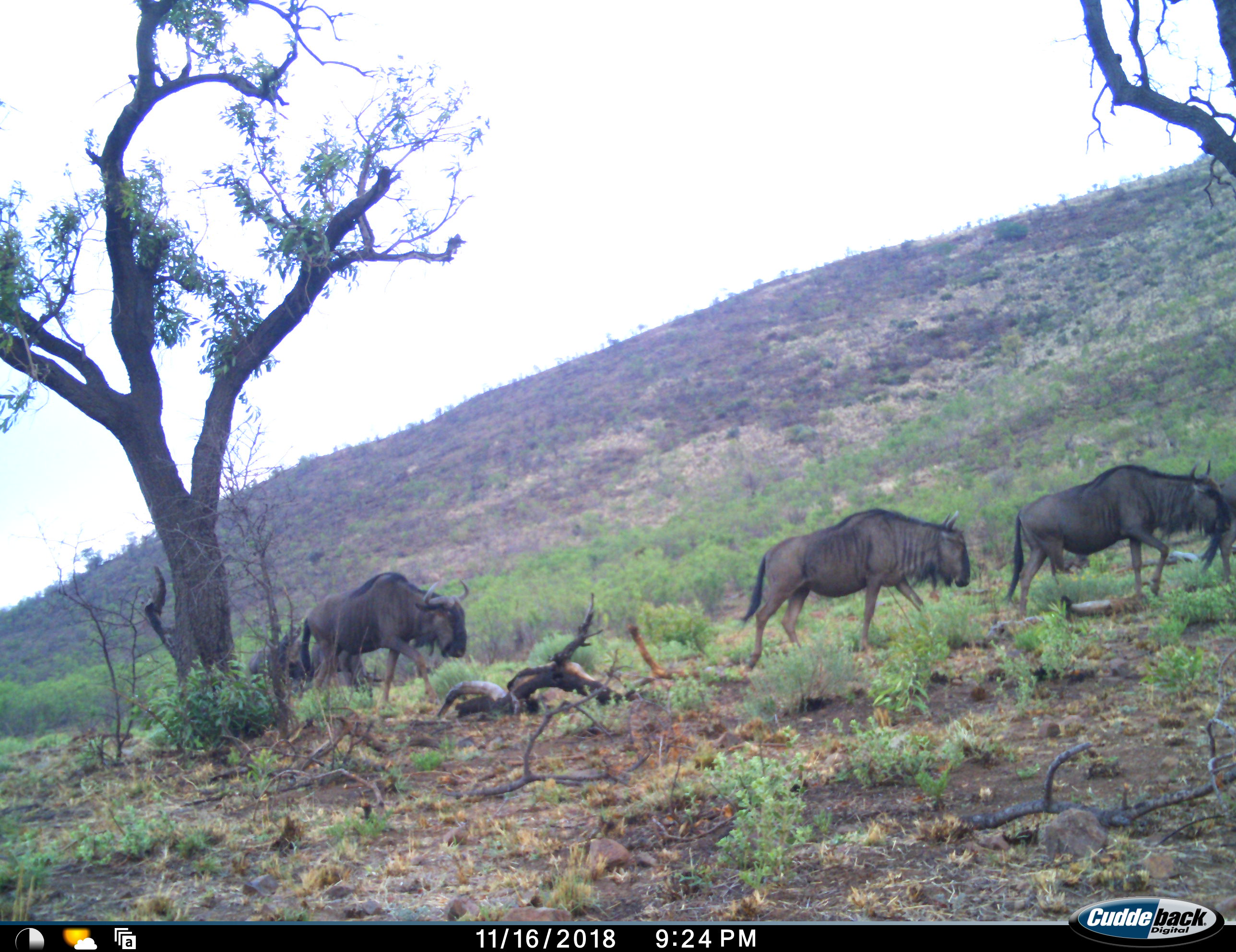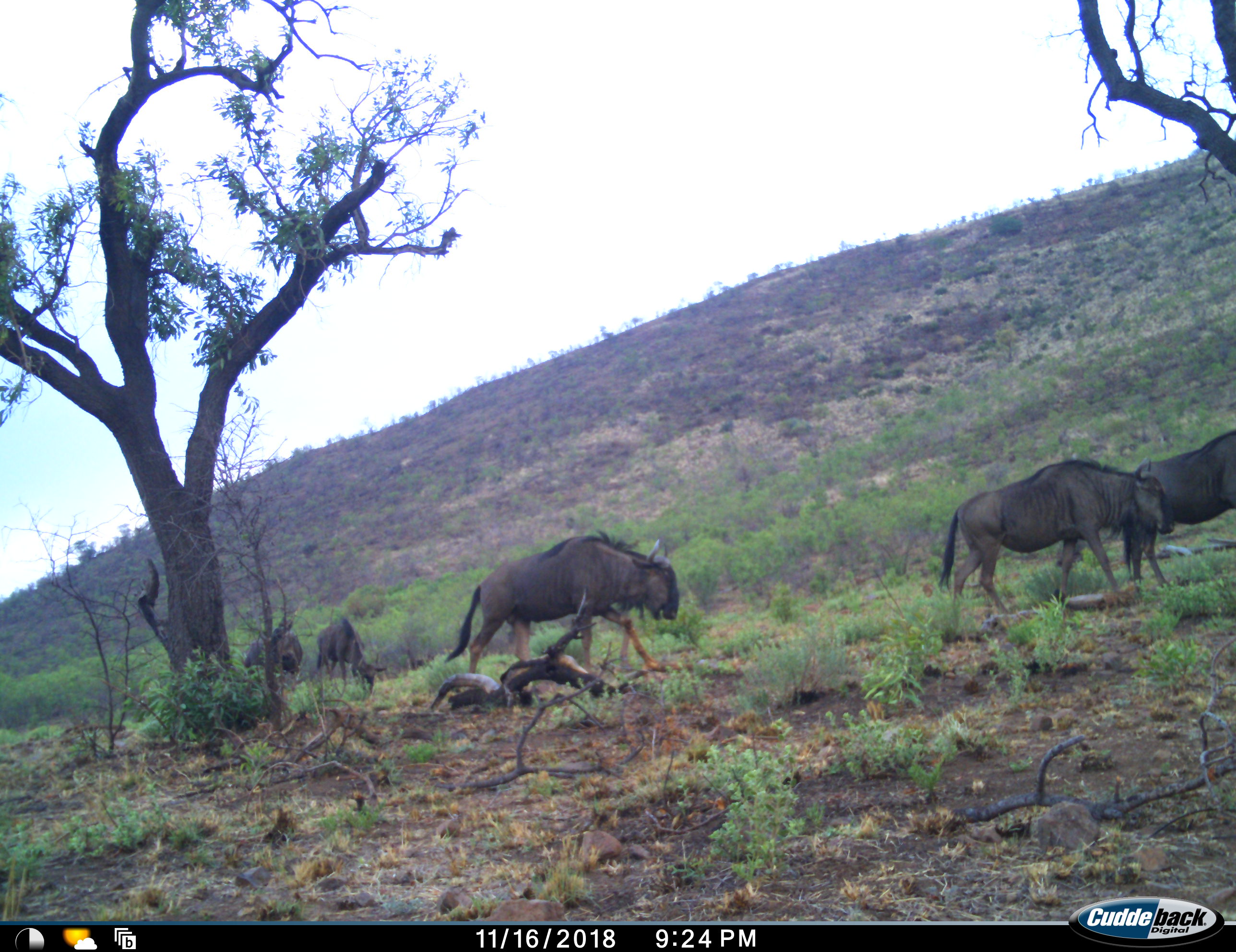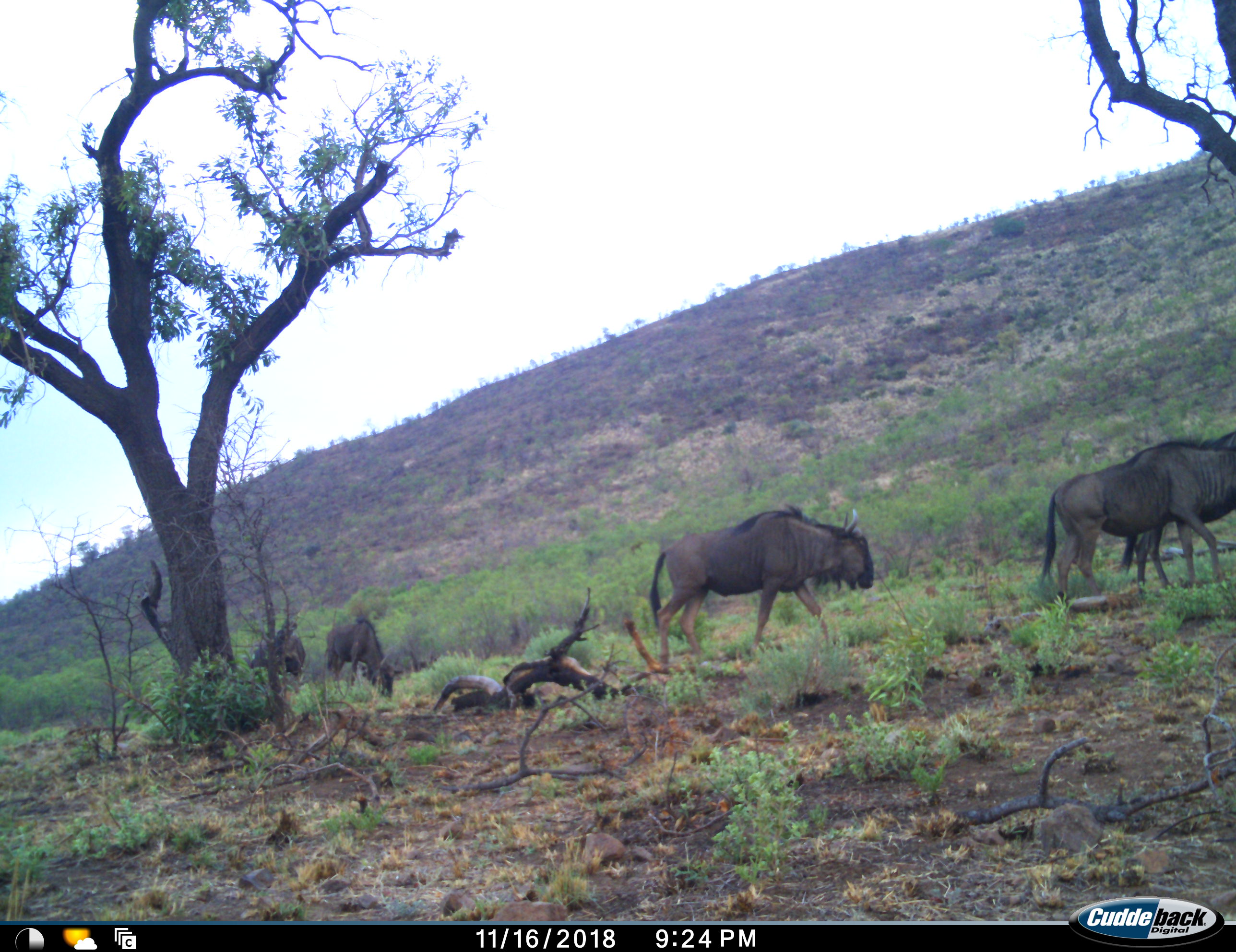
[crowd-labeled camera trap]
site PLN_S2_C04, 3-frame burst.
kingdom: Animalia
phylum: Chordata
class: Mammalia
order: Artiodactyla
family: Bovidae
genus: Connochaetes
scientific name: Connochaetes taurinus taurinus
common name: blue wildebeest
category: wildebeestblue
Wildebeestblue (blue wildebeest) (Connochaetes taurinus taurinus), count 5. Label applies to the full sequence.